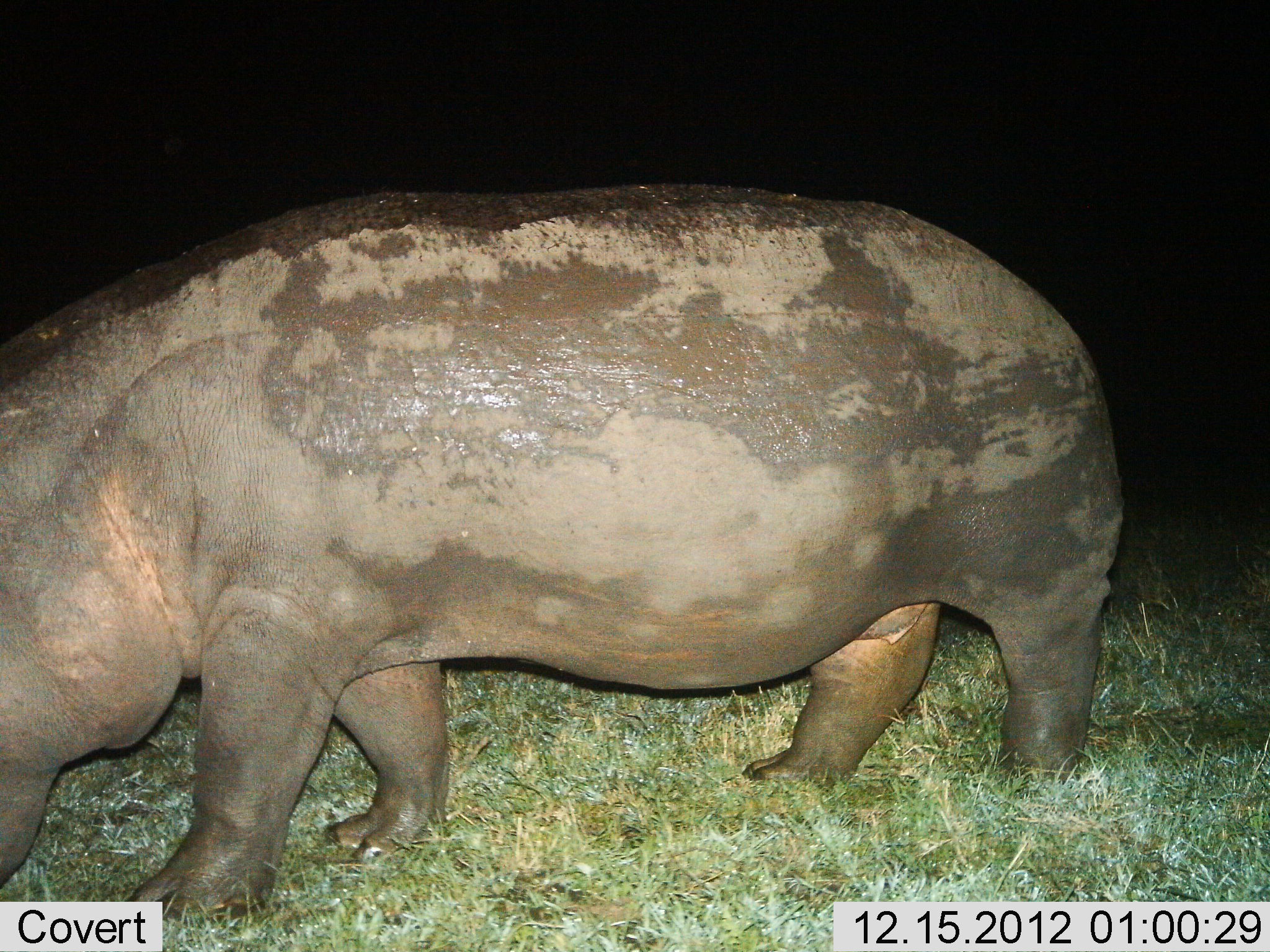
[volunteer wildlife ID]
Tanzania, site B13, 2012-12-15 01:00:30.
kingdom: Animalia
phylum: Chordata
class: Mammalia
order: Artiodactyla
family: Hippopotamidae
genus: Hippopotamus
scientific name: Hippopotamus amphibius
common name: hippopotamus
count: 1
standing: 35%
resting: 0%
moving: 30%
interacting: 0%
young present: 0%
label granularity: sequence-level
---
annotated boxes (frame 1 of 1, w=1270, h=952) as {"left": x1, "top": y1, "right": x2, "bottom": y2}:
animal: {"left": 0, "top": 182, "right": 1124, "bottom": 931}